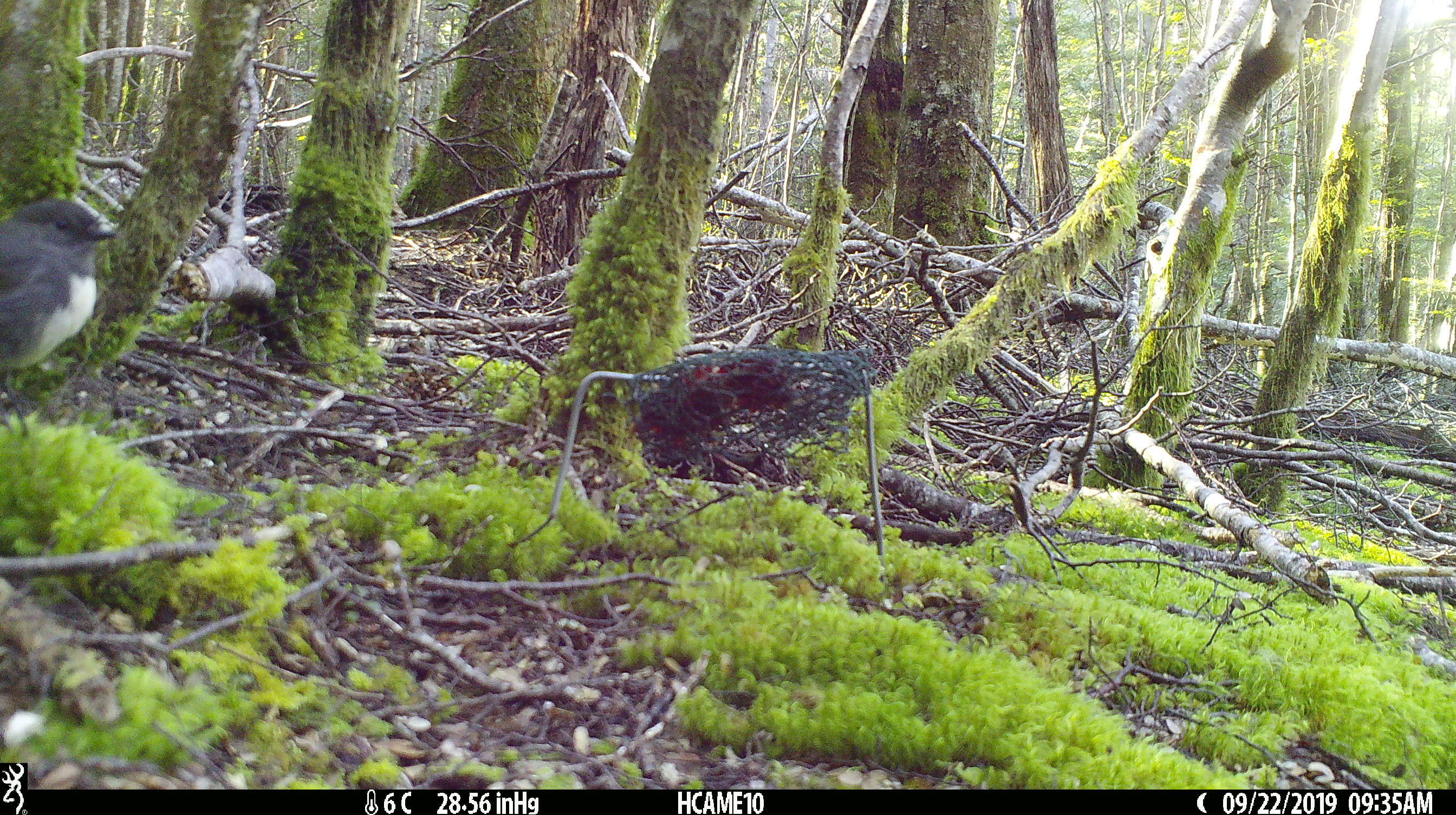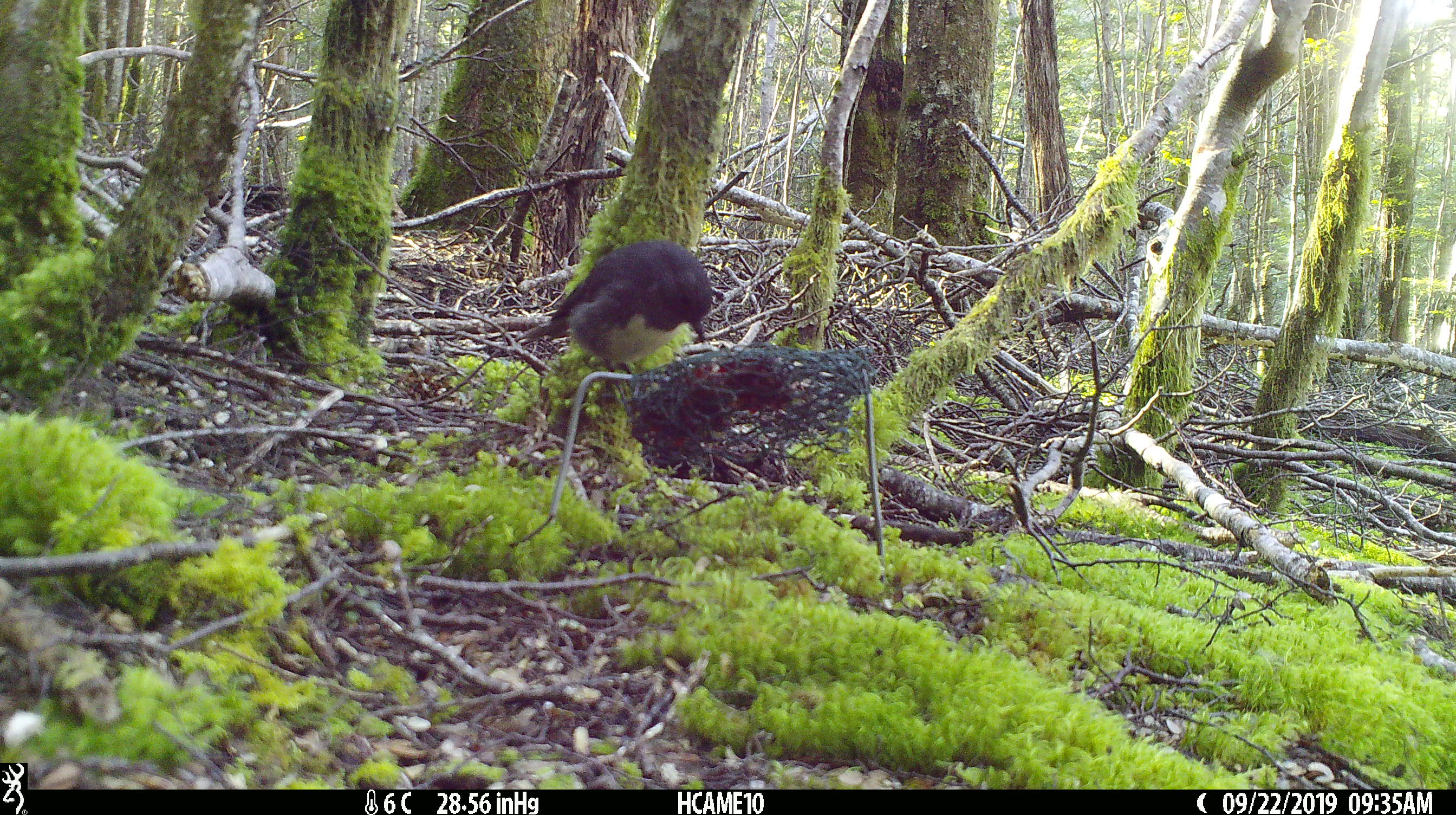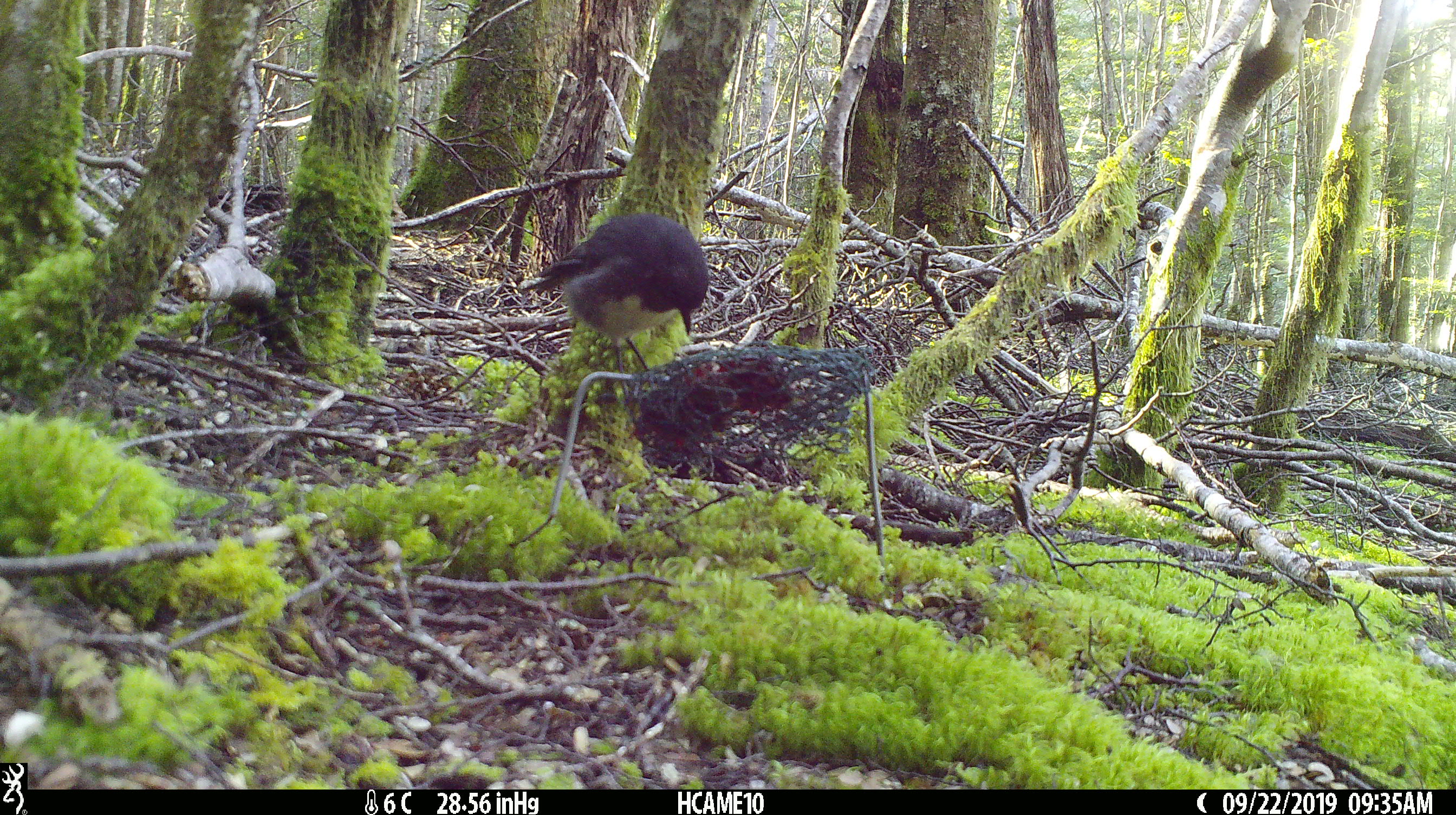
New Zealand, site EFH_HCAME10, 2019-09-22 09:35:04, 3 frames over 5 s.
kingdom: Animalia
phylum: Chordata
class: Aves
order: Passeriformes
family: Petroicidae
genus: Petroica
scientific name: Petroica australis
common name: new zealand robin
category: robin